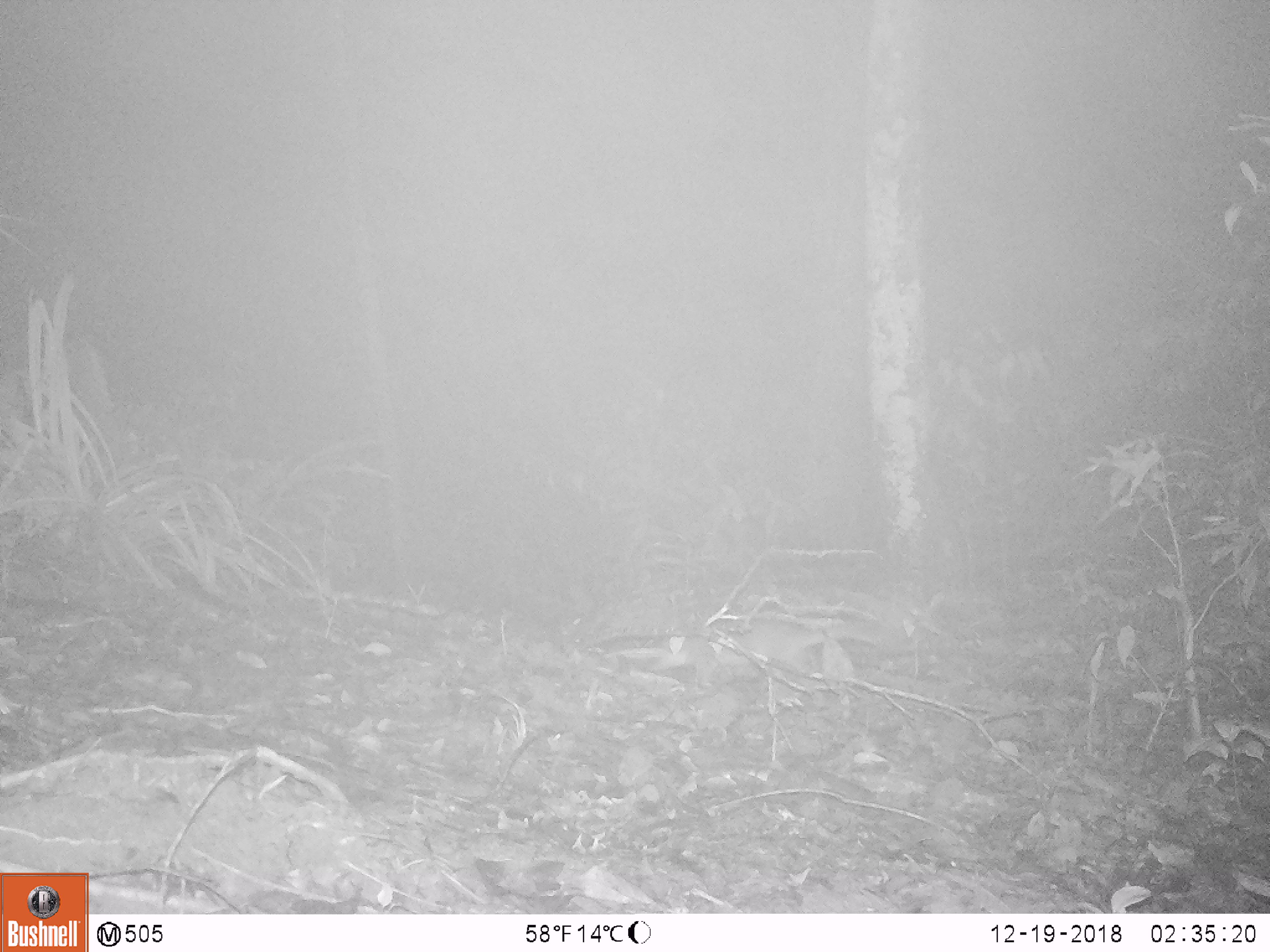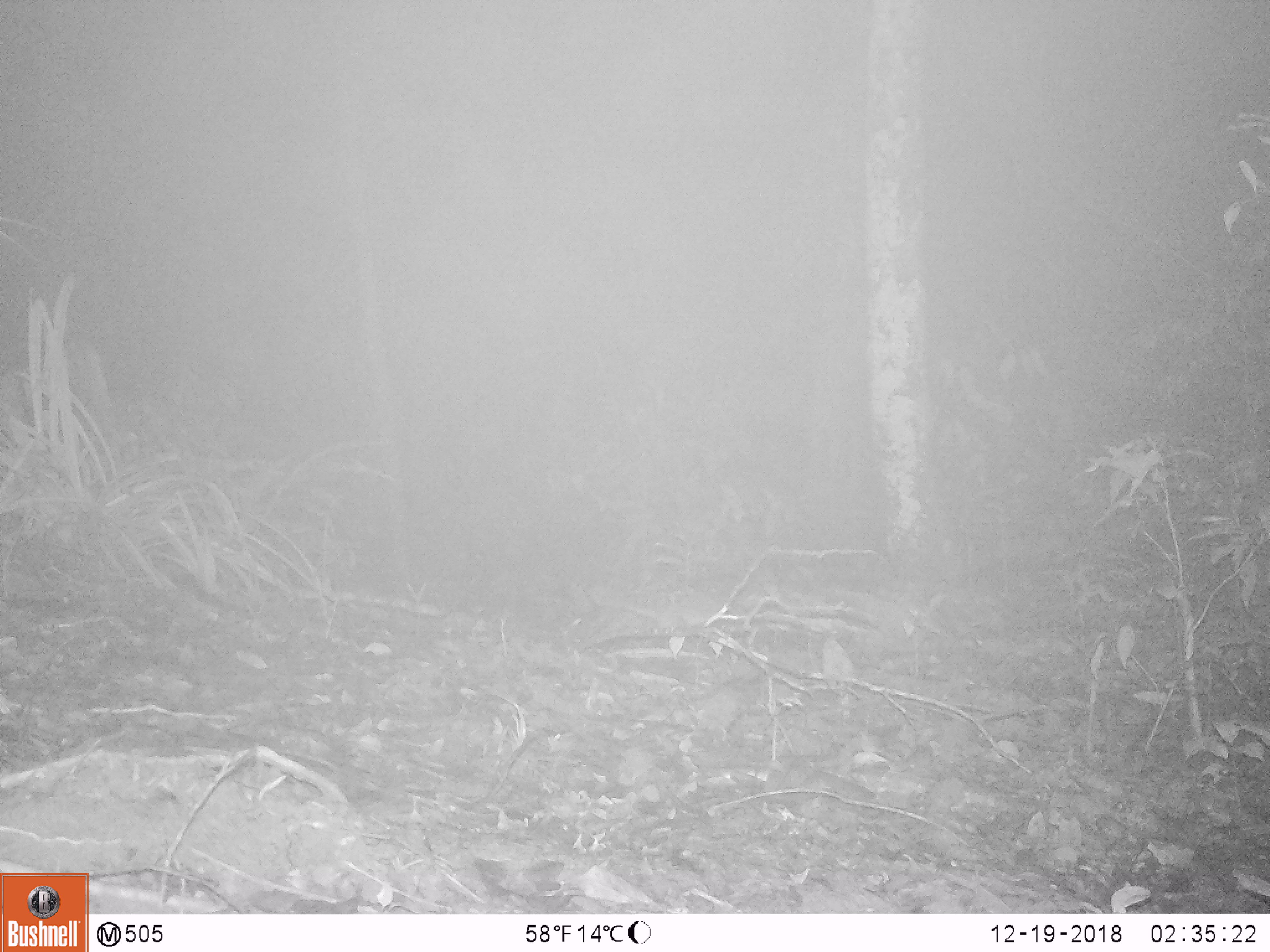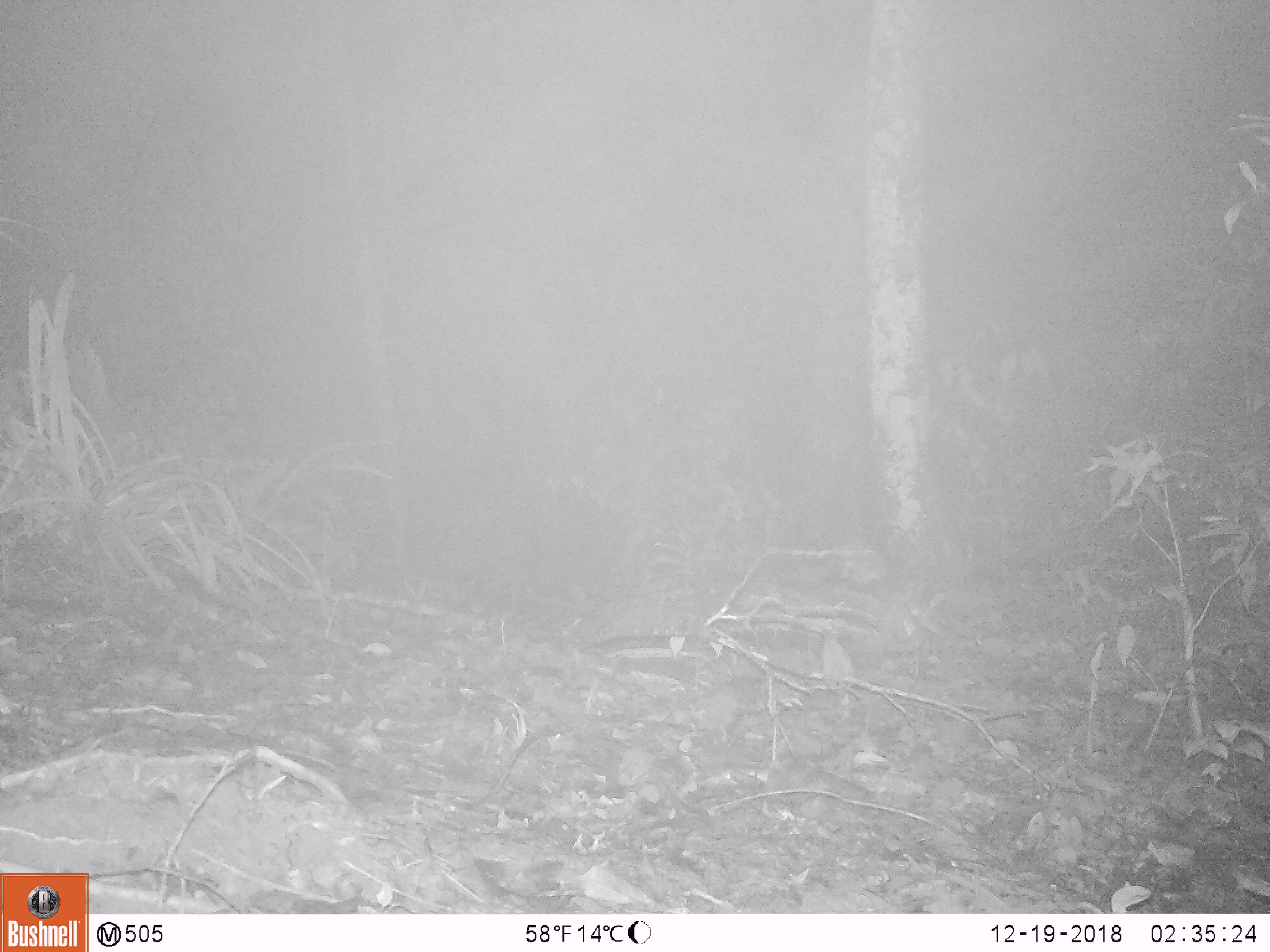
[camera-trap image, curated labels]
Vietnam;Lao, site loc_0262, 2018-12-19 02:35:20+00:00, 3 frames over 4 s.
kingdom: Animalia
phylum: Chordata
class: Mammalia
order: Carnivora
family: Mustelidae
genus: Melogale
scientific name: Melogale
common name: ferret badger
Ferret badger (Melogale). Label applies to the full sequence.